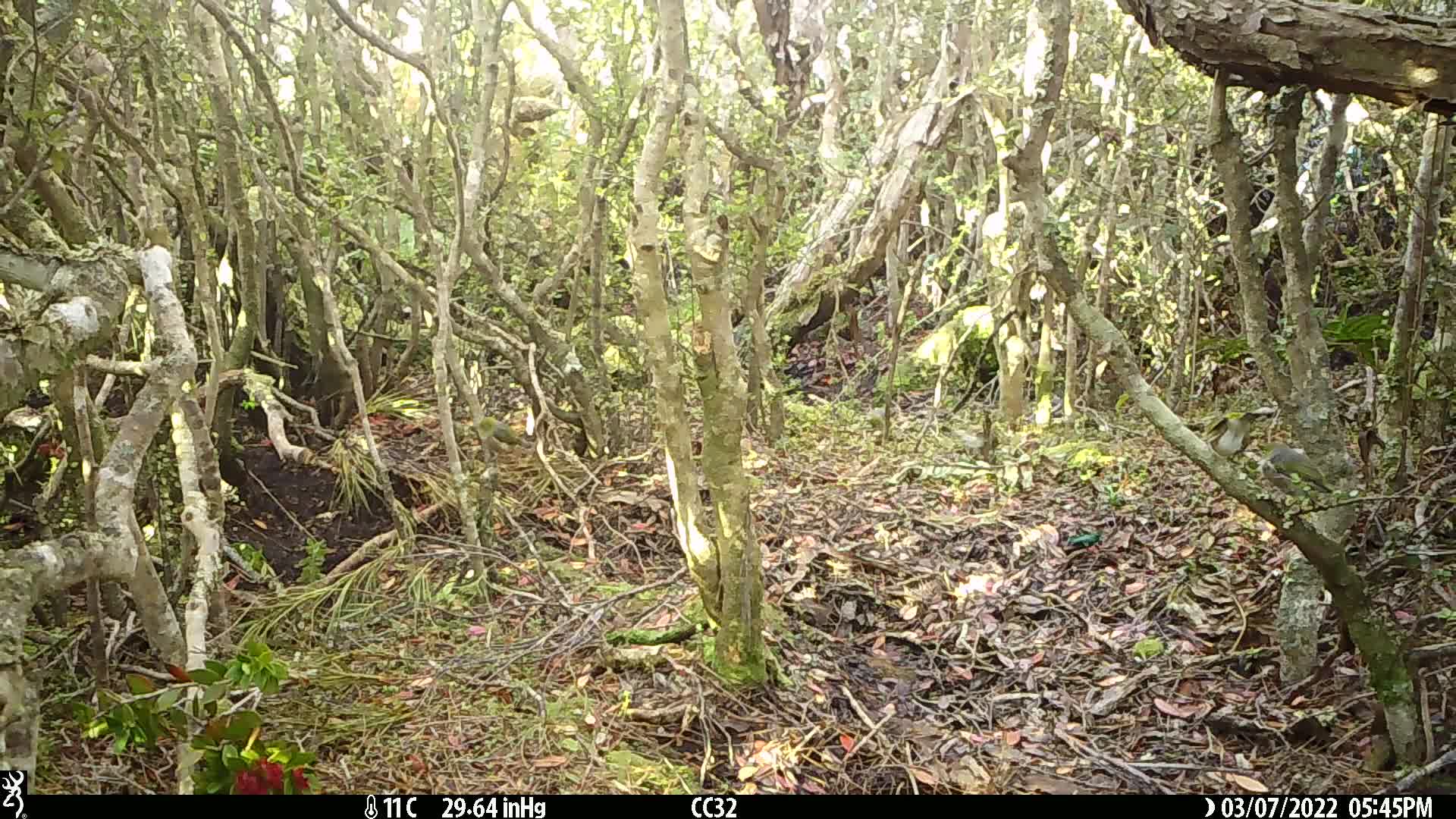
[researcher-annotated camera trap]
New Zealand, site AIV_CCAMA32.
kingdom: Animalia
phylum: Chordata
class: Aves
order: Passeriformes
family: Zosteropidae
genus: Zosterops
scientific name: Zosterops lateralis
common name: silvereye